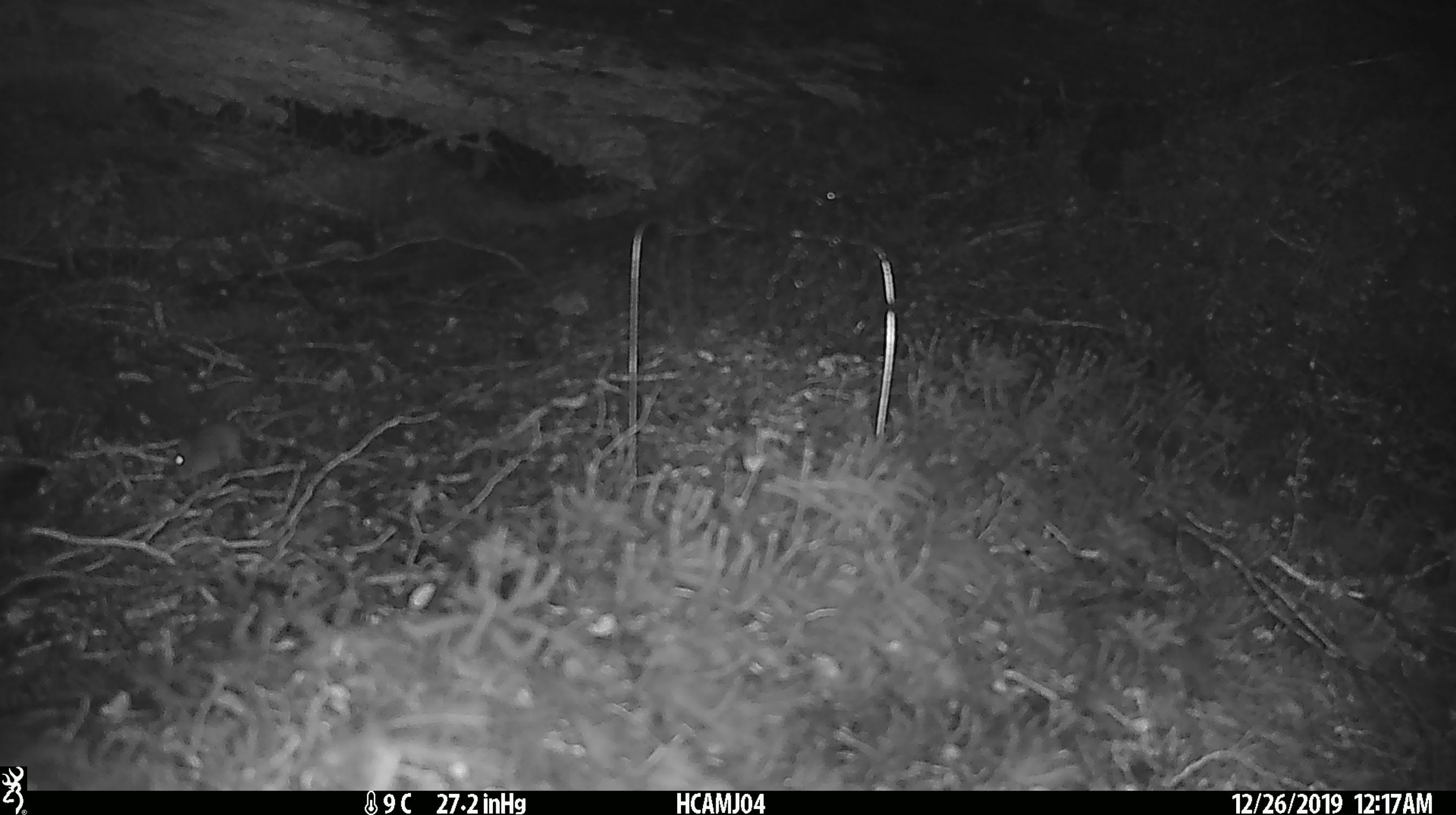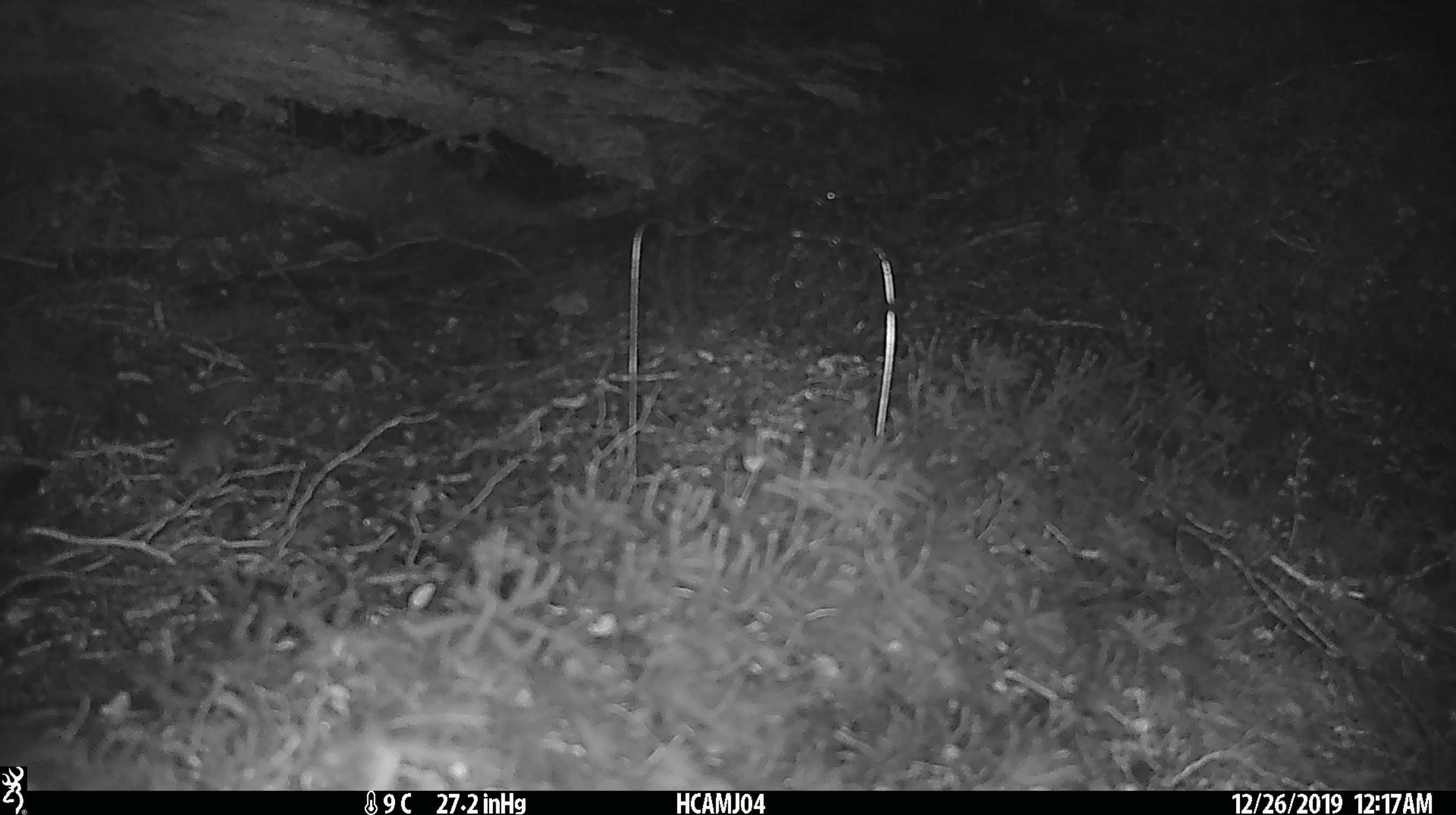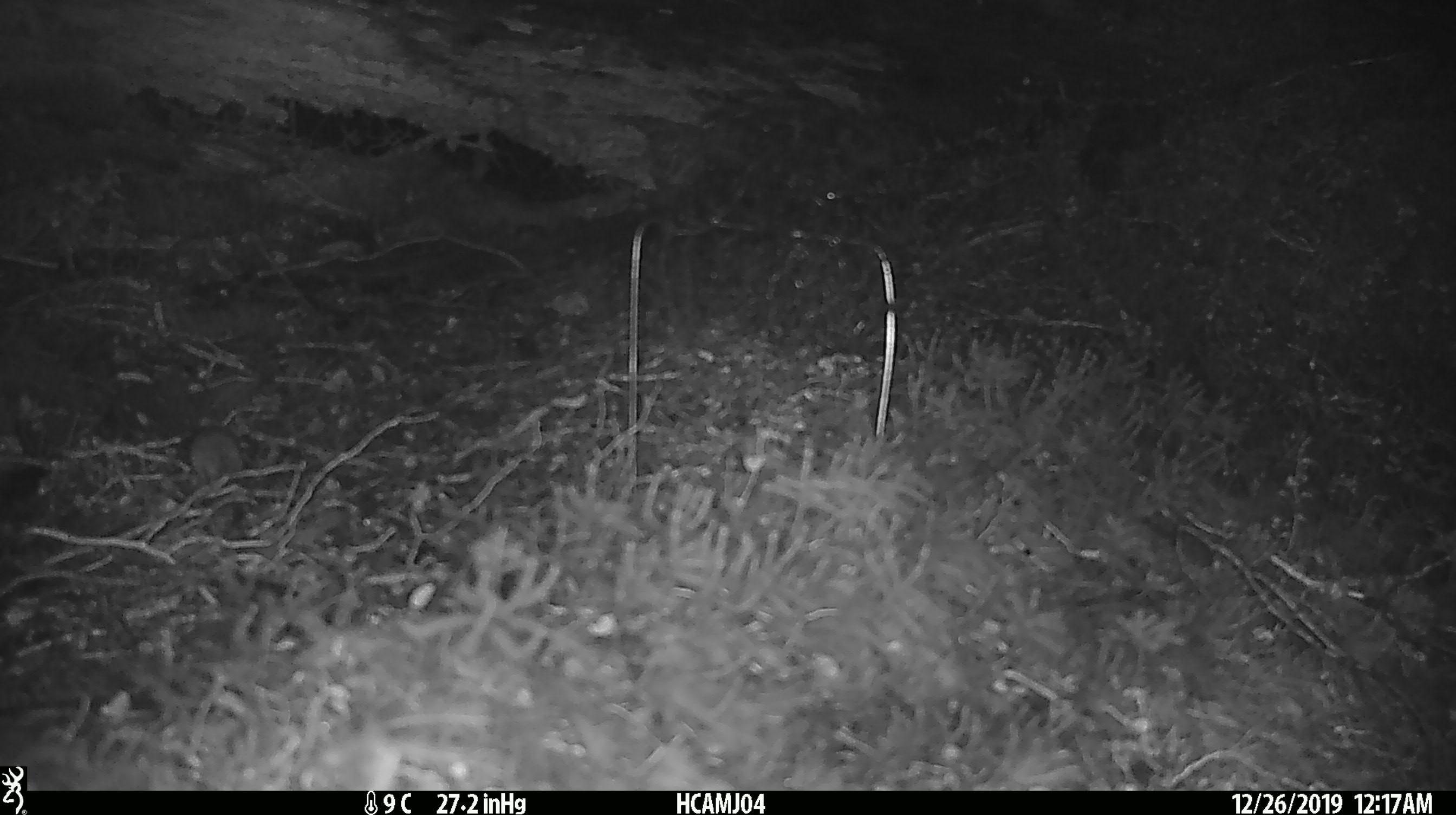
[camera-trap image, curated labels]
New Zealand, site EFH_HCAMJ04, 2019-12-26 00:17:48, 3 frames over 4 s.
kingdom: Animalia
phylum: Chordata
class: Mammalia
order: Rodentia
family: Muridae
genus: Mus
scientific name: Mus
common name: mouse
Mouse (Mus).